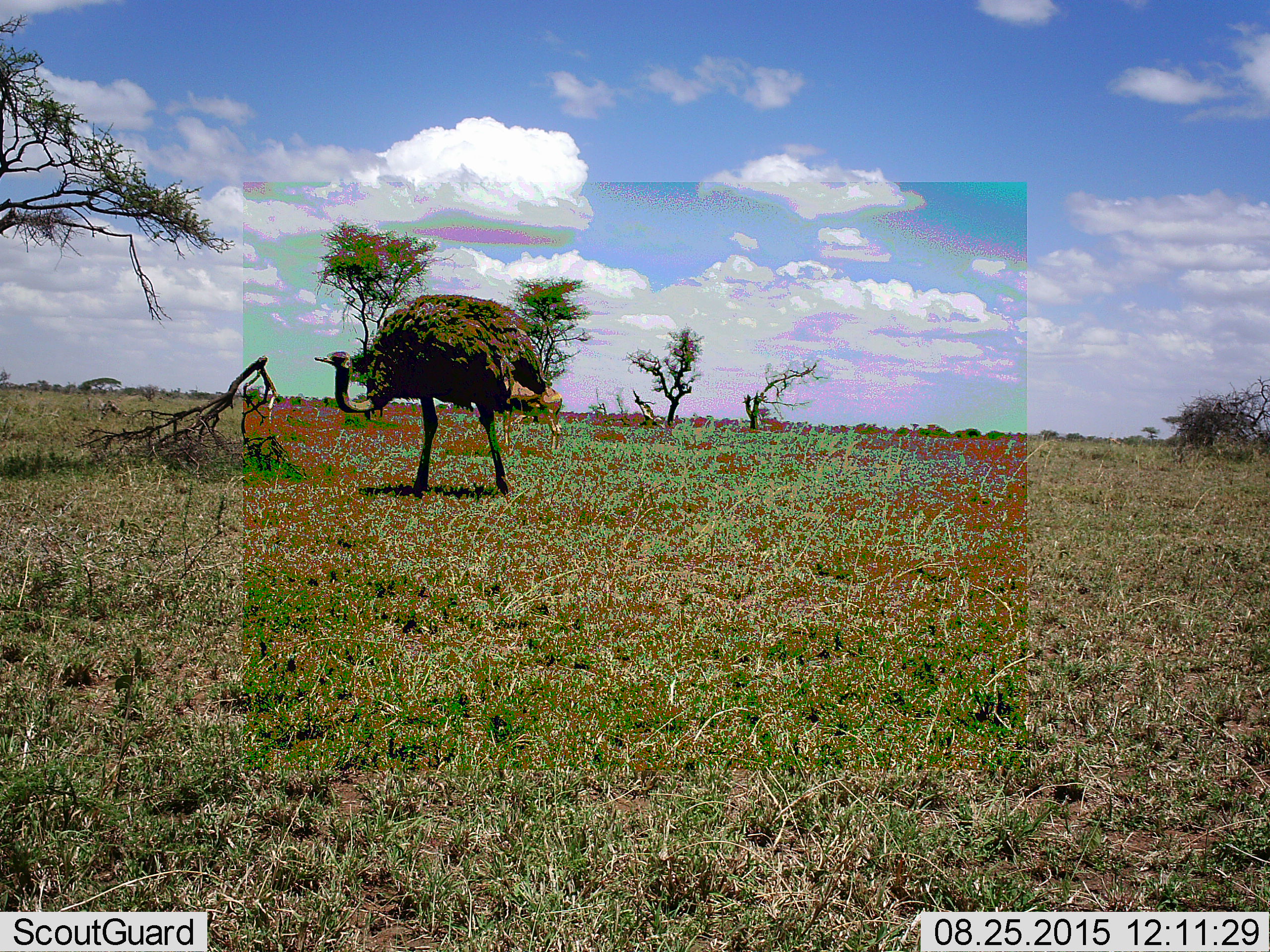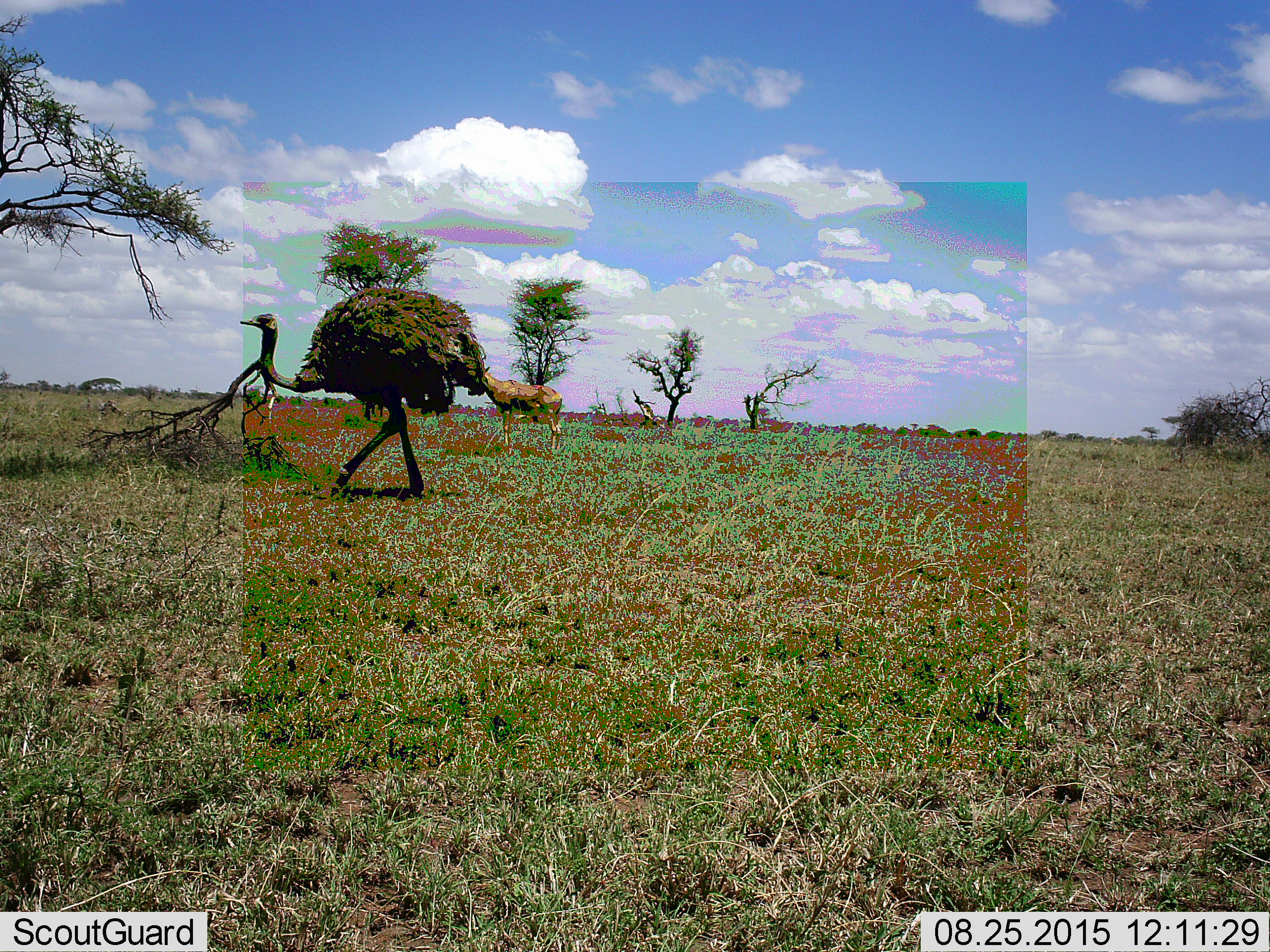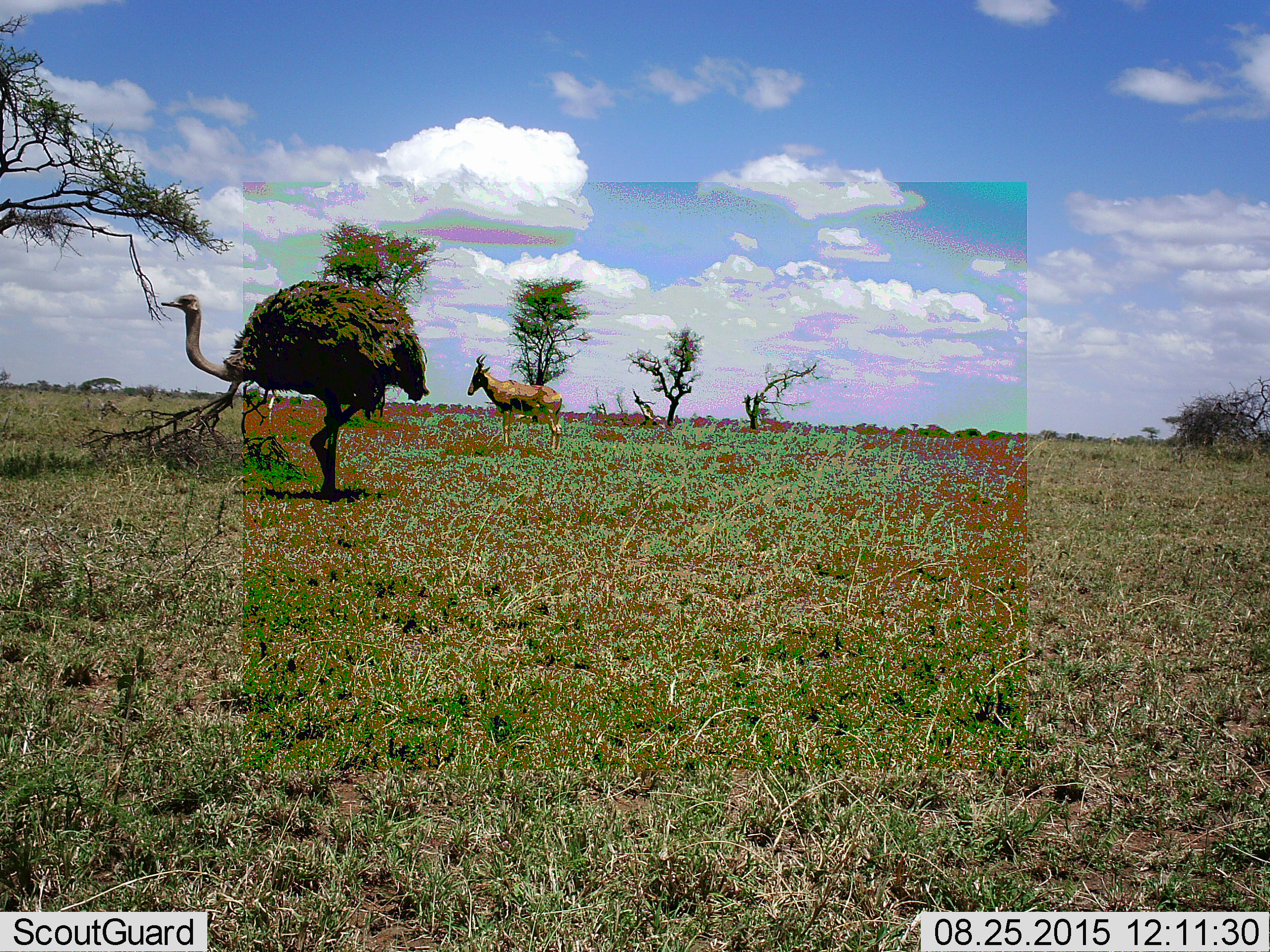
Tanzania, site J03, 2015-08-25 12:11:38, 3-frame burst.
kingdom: Animalia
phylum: Chordata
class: Mammalia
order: Artiodactyla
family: Bovidae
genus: Alcelaphus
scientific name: Alcelaphus buselaphus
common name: hartebeest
Hartebeest (Alcelaphus buselaphus), count 1. Behavior (volunteer vote fractions): standing 100%, resting 0%, moving 0%, interacting 0%. Young present (vote fraction): 0%. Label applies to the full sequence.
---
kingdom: Animalia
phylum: Chordata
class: Aves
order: Struthioniformes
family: Struthionidae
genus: Struthio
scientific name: Struthio camelus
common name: ostrich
Ostrich (Struthio camelus), count 1. Behavior (volunteer vote fractions): standing 33%, resting 0%, moving 78%, interacting 0%. Young present (vote fraction): 0%. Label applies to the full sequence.